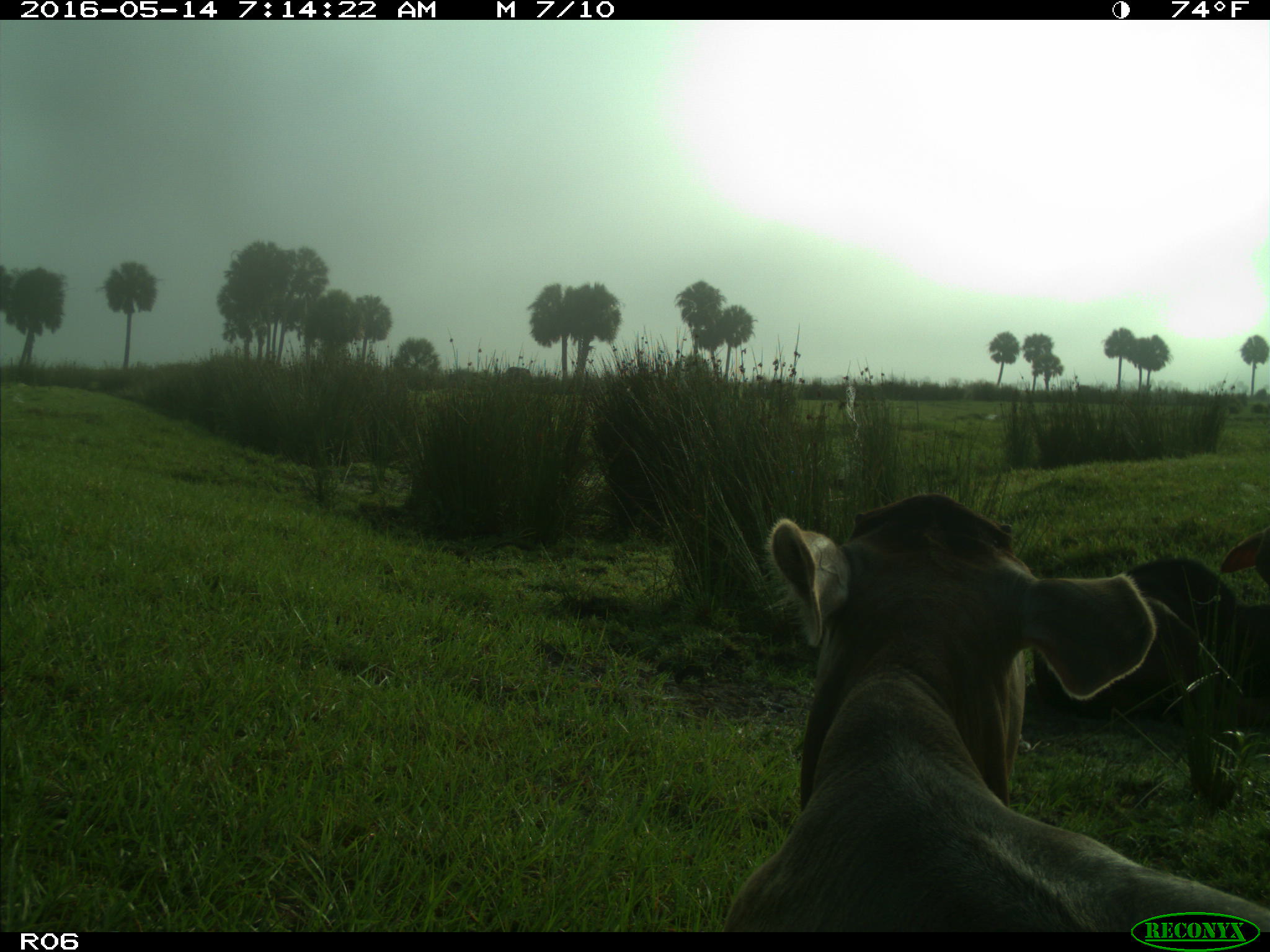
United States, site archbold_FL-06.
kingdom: Animalia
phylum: Chordata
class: Mammalia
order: Artiodactyla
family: Bovidae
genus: Bos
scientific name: Bos taurus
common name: domestic cow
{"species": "Bos taurus (domestic cow)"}